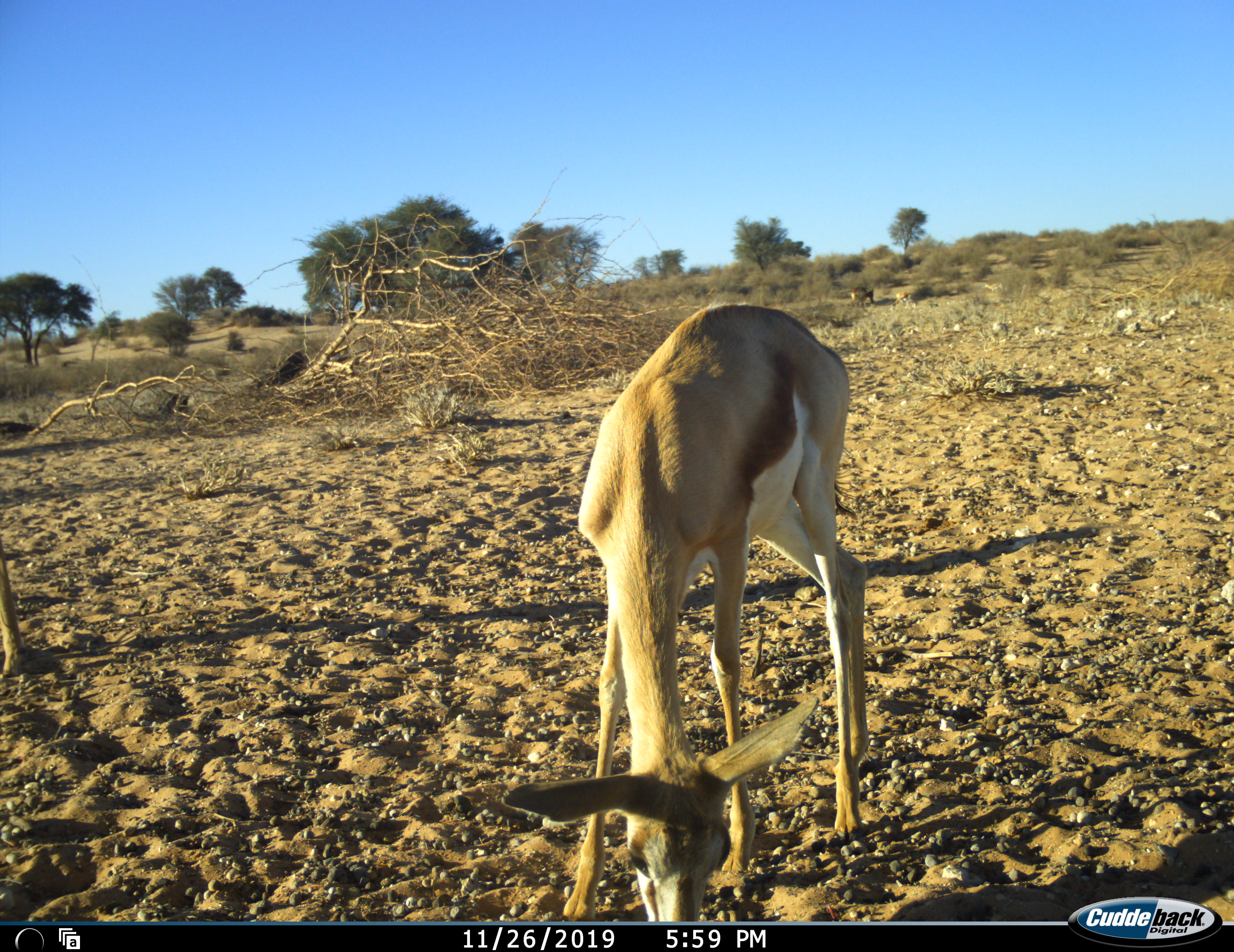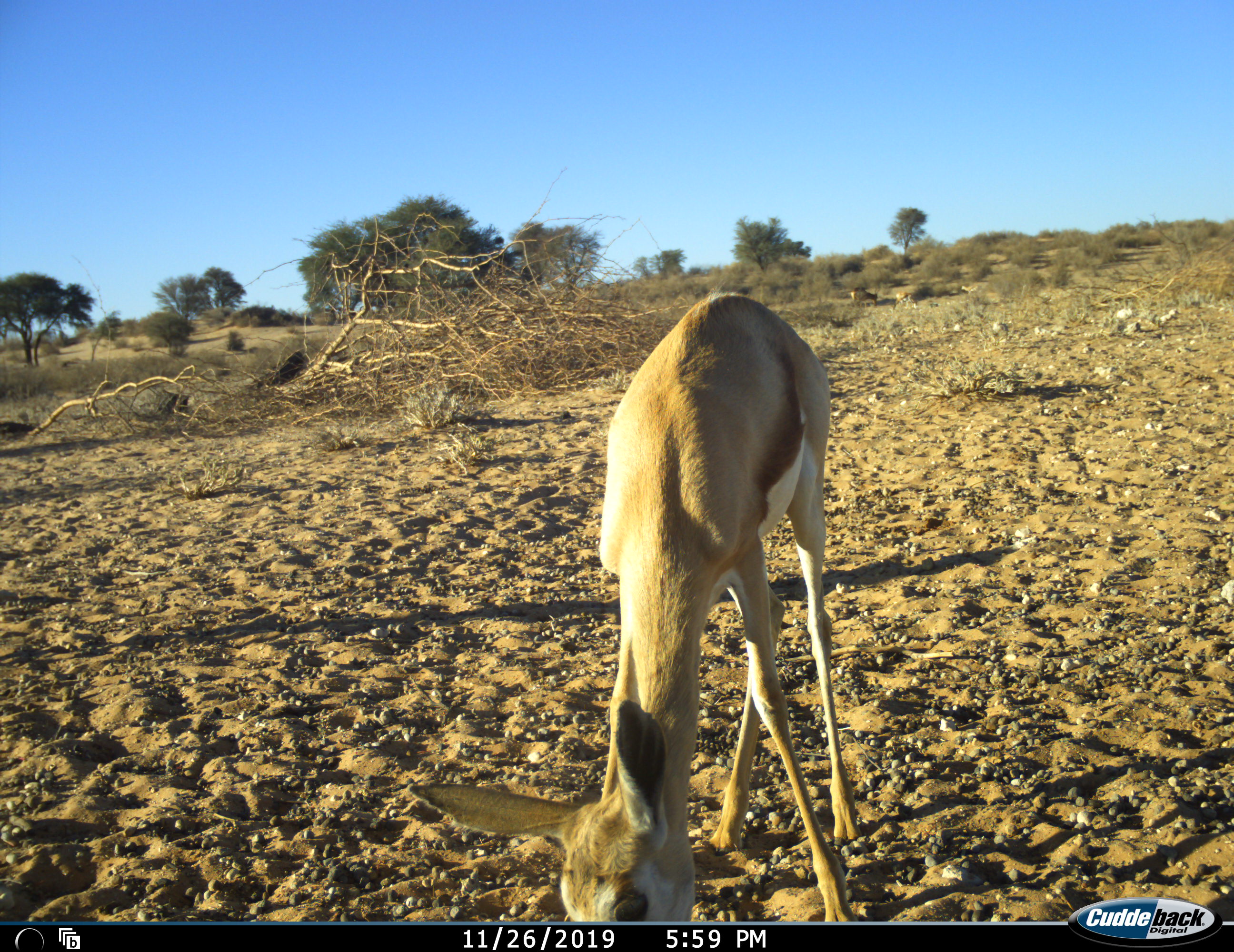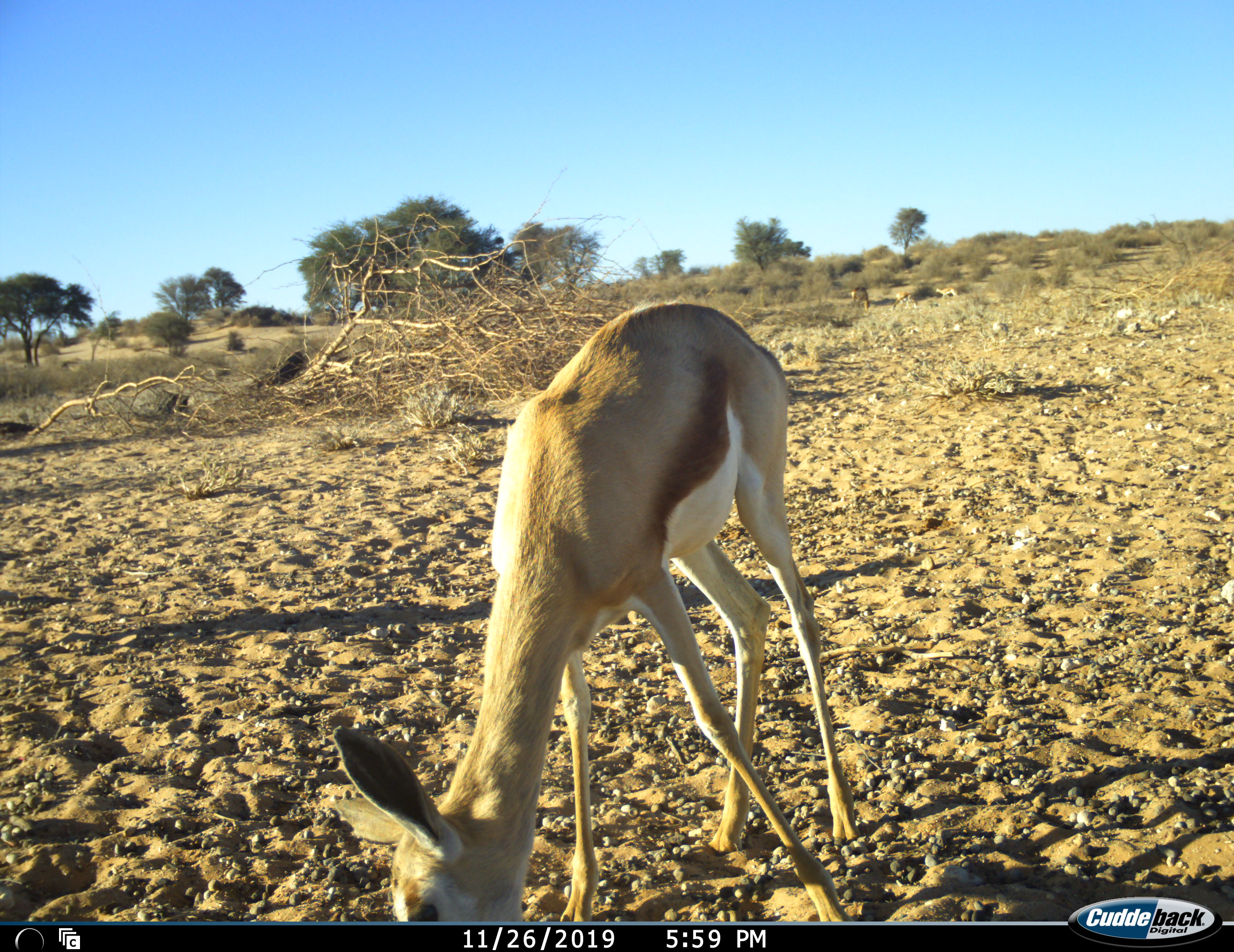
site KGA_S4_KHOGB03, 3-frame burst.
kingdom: Animalia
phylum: Chordata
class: Mammalia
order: Artiodactyla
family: Bovidae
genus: Antidorcas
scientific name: Antidorcas marsupialis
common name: springbok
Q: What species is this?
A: Springbok (Antidorcas marsupialis).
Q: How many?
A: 2.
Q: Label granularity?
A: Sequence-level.